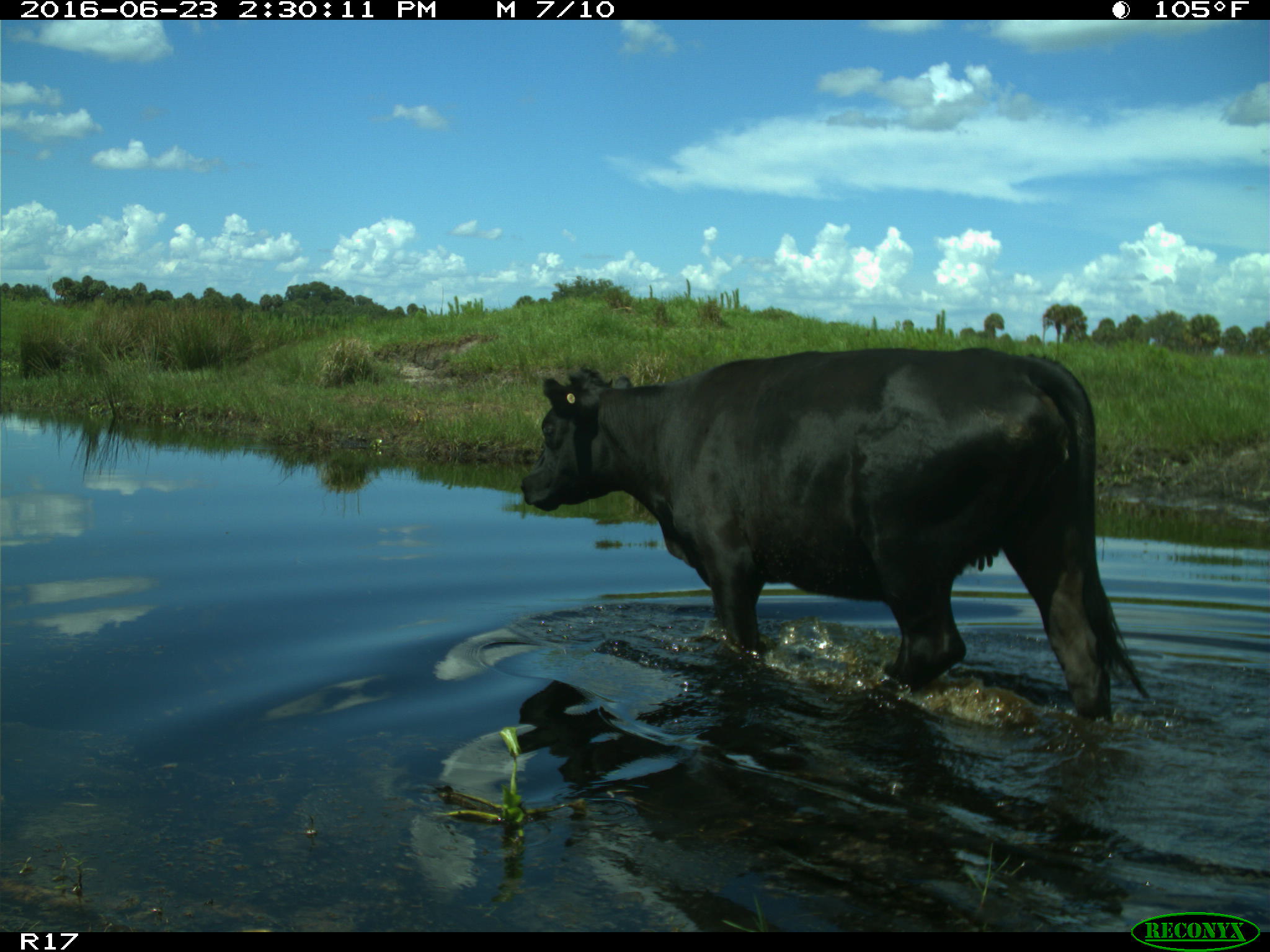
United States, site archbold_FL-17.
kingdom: Animalia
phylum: Chordata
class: Mammalia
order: Artiodactyla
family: Bovidae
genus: Bos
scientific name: Bos taurus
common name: domestic cow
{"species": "Bos taurus (domestic cow)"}